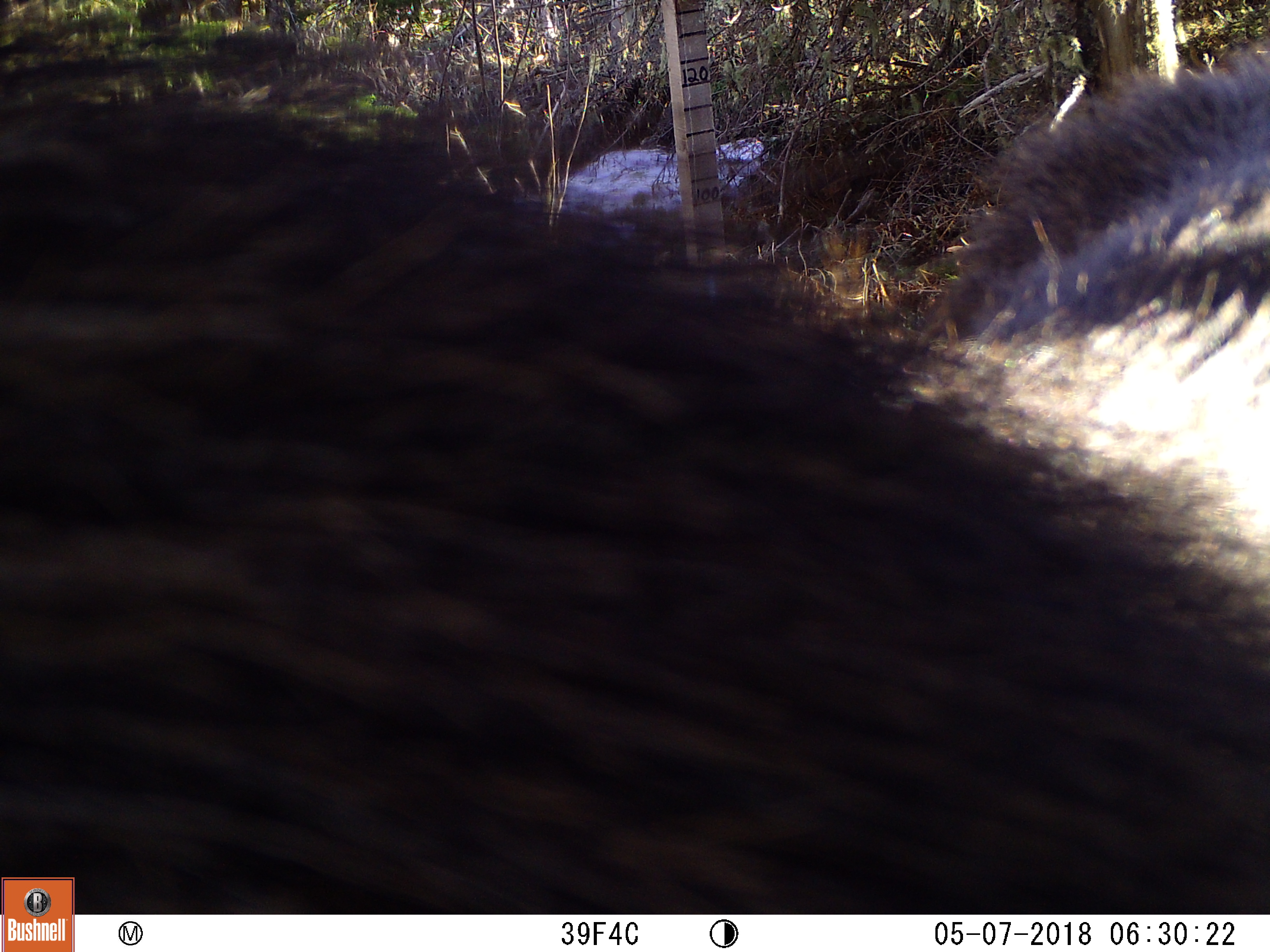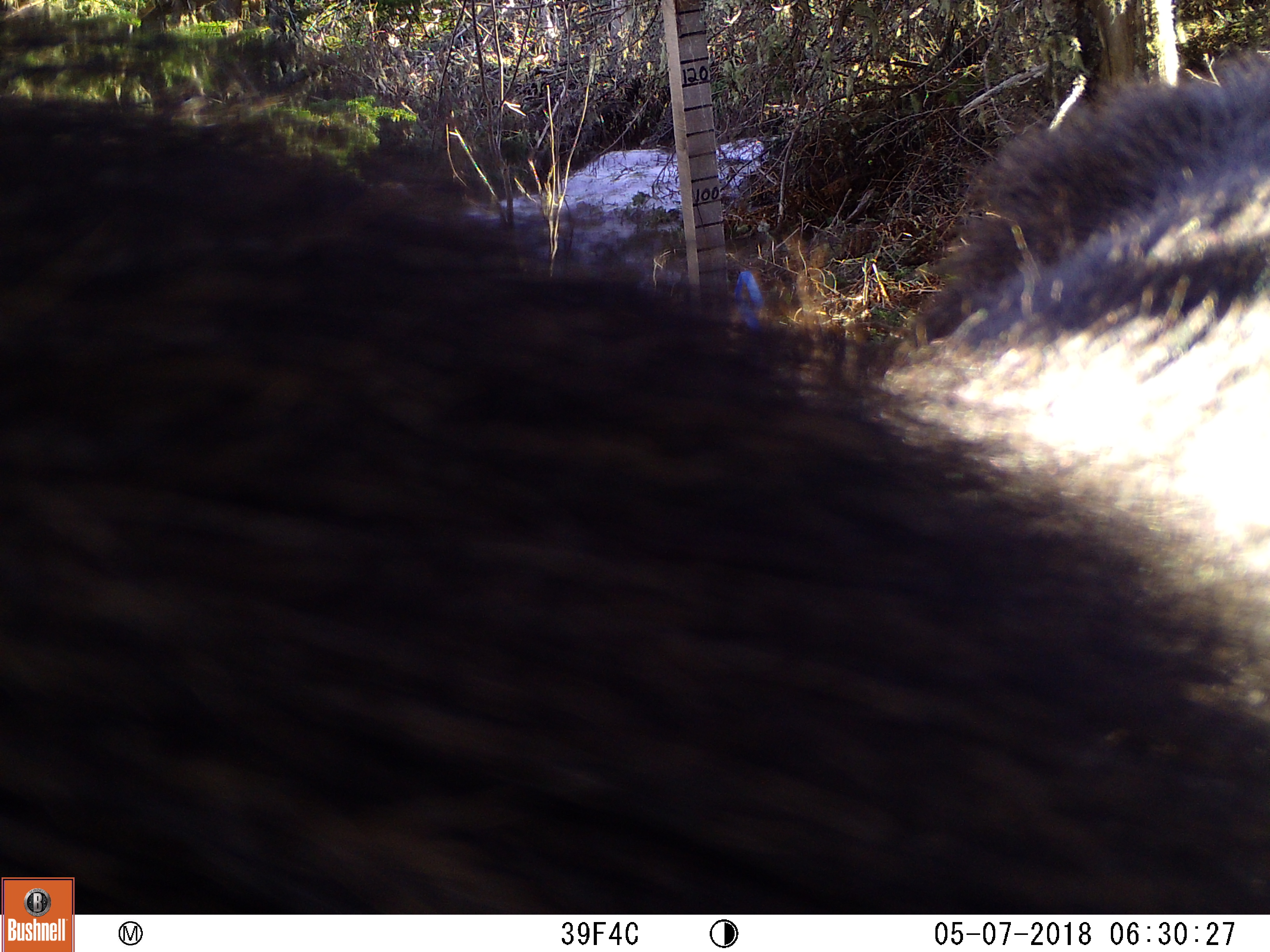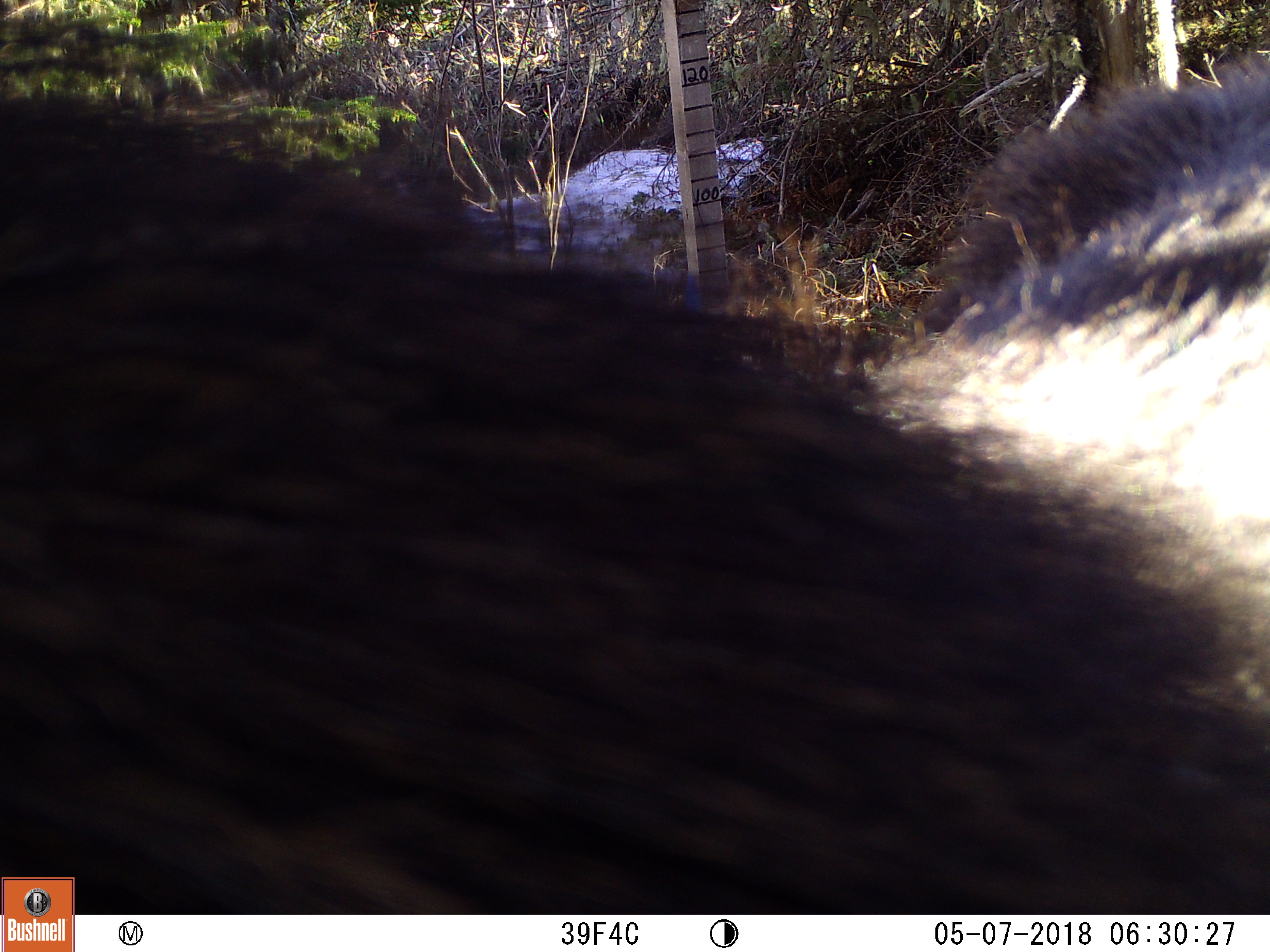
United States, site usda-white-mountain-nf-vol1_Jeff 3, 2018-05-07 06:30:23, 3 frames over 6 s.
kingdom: Animalia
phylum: Chordata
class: Mammalia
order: Artiodactyla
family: Cervidae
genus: Alces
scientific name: Alces alces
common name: moose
Moose (Alces alces).